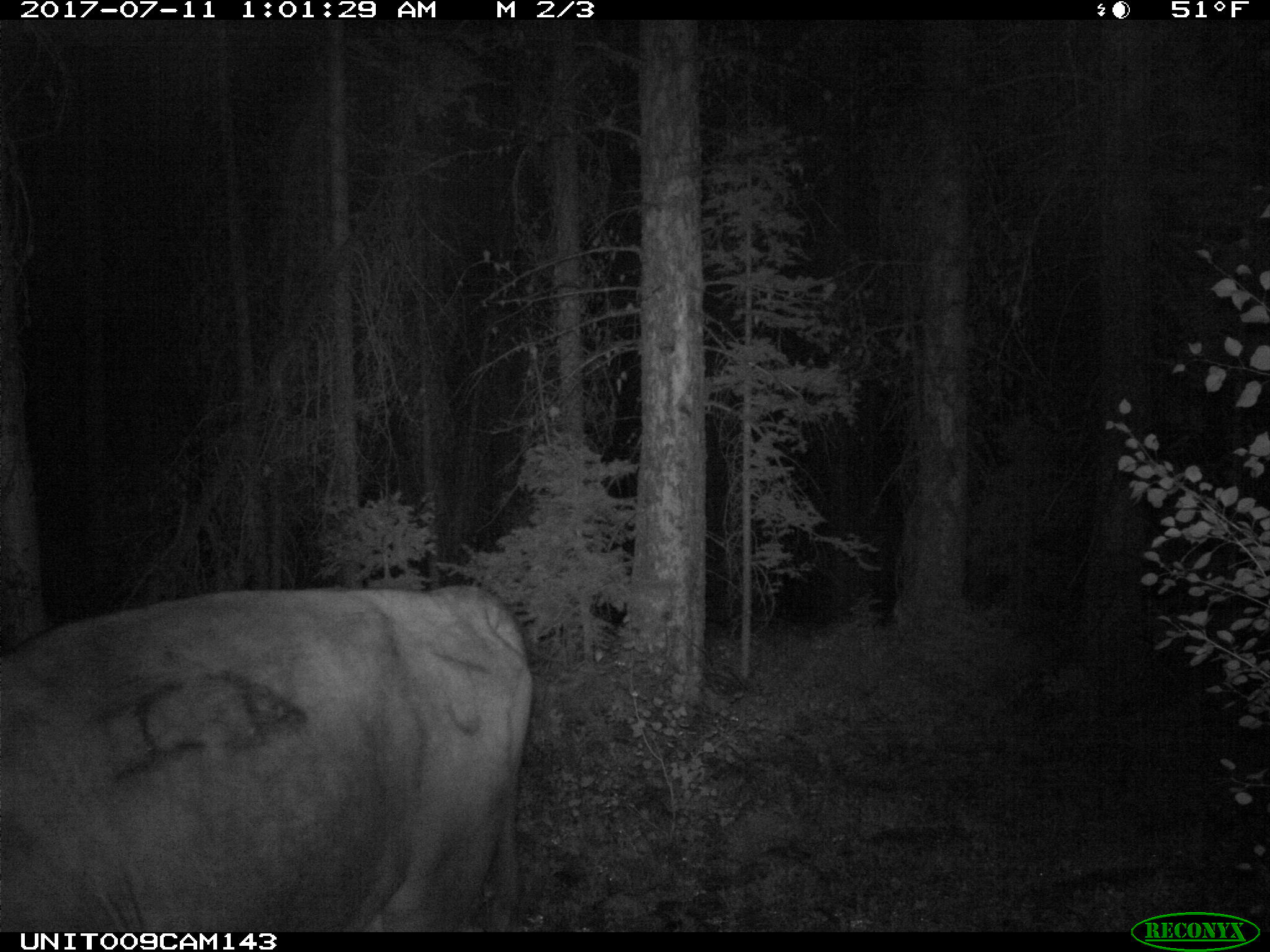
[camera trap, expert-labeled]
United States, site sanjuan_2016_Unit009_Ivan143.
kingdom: Animalia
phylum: Chordata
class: Mammalia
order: Artiodactyla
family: Bovidae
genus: Bos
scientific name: Bos taurus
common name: domestic cow